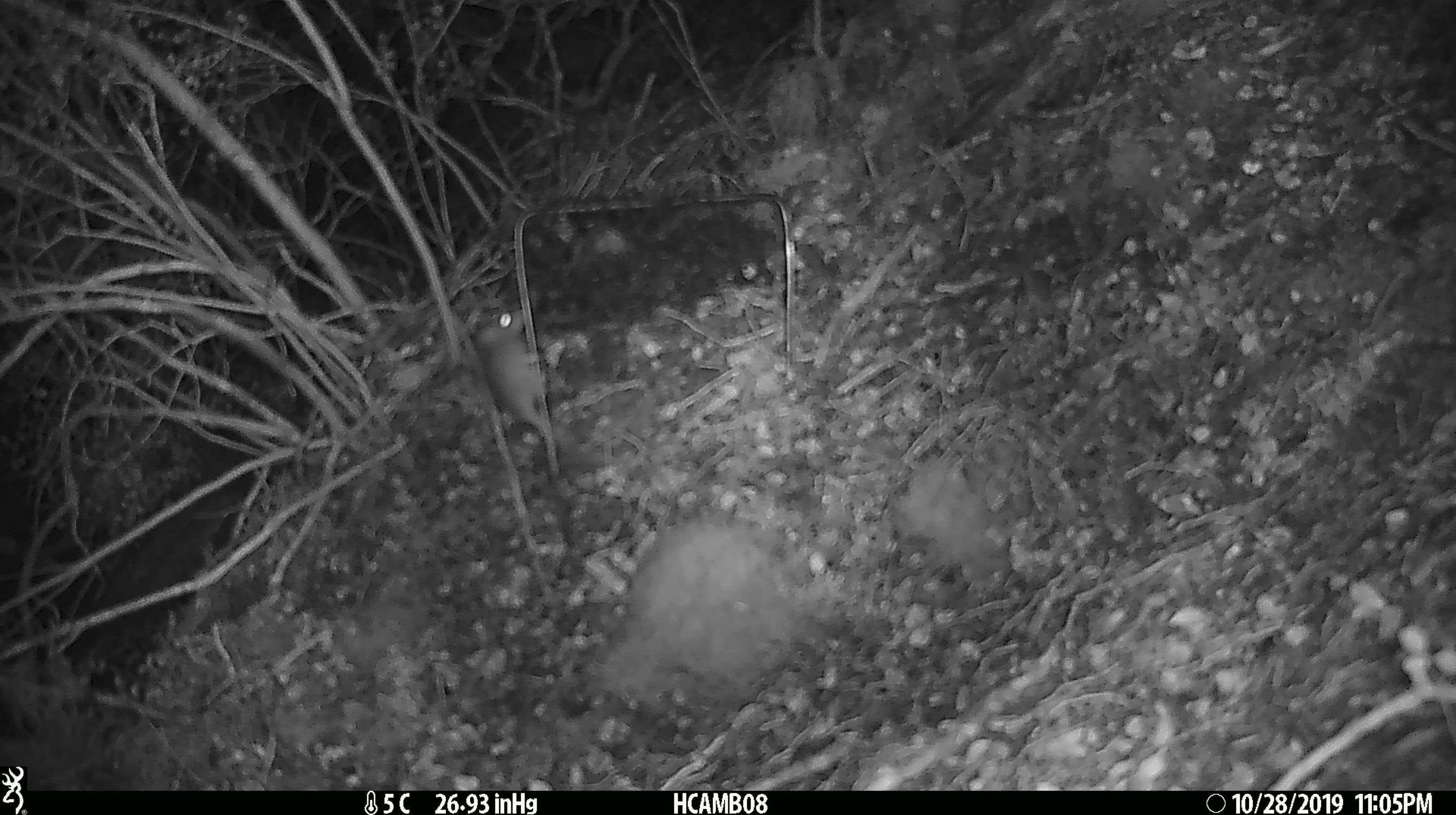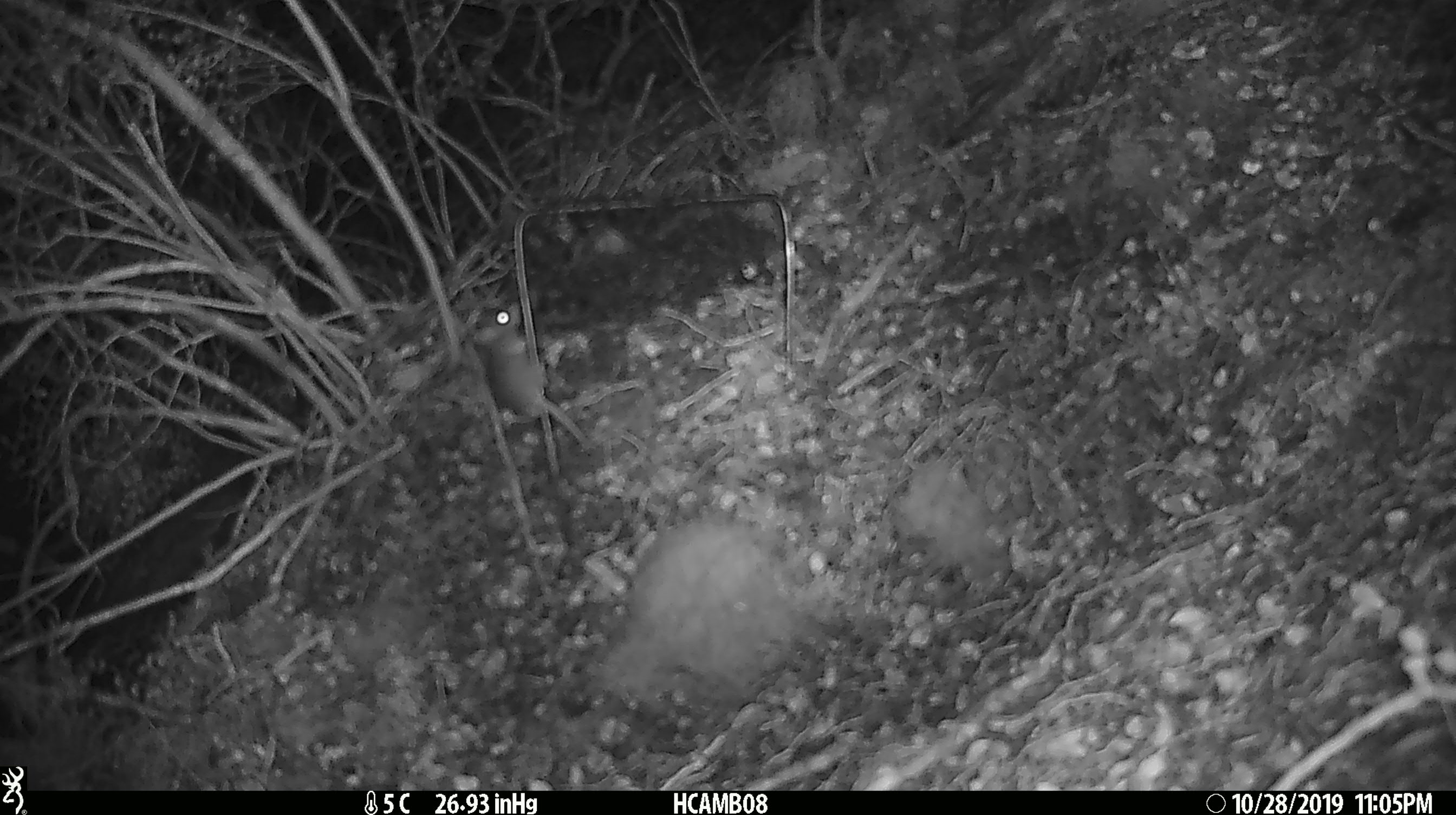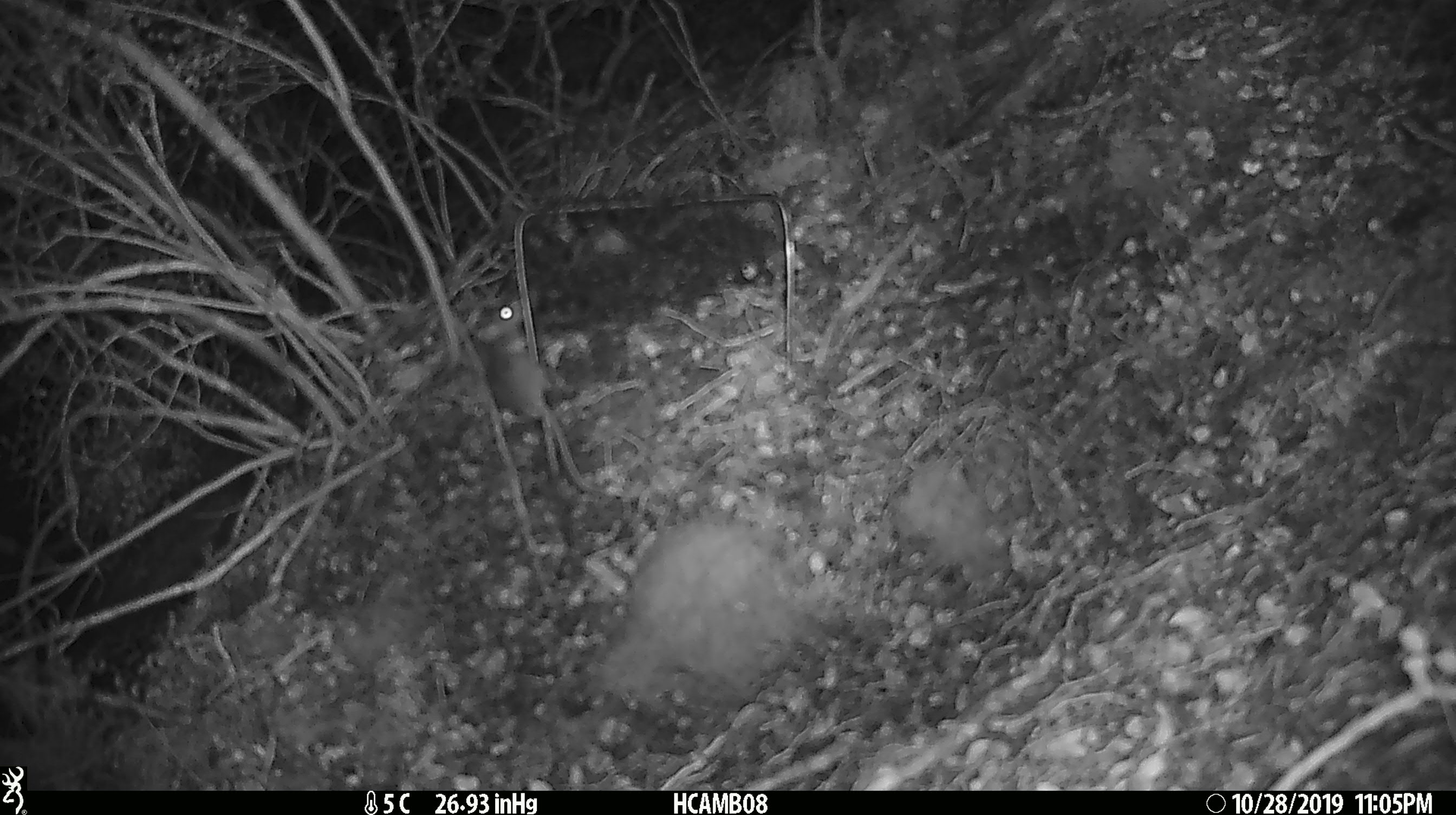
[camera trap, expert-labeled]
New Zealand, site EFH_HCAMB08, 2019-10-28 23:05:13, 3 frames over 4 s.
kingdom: Animalia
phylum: Chordata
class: Mammalia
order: Rodentia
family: Muridae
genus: Mus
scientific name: Mus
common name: mouse